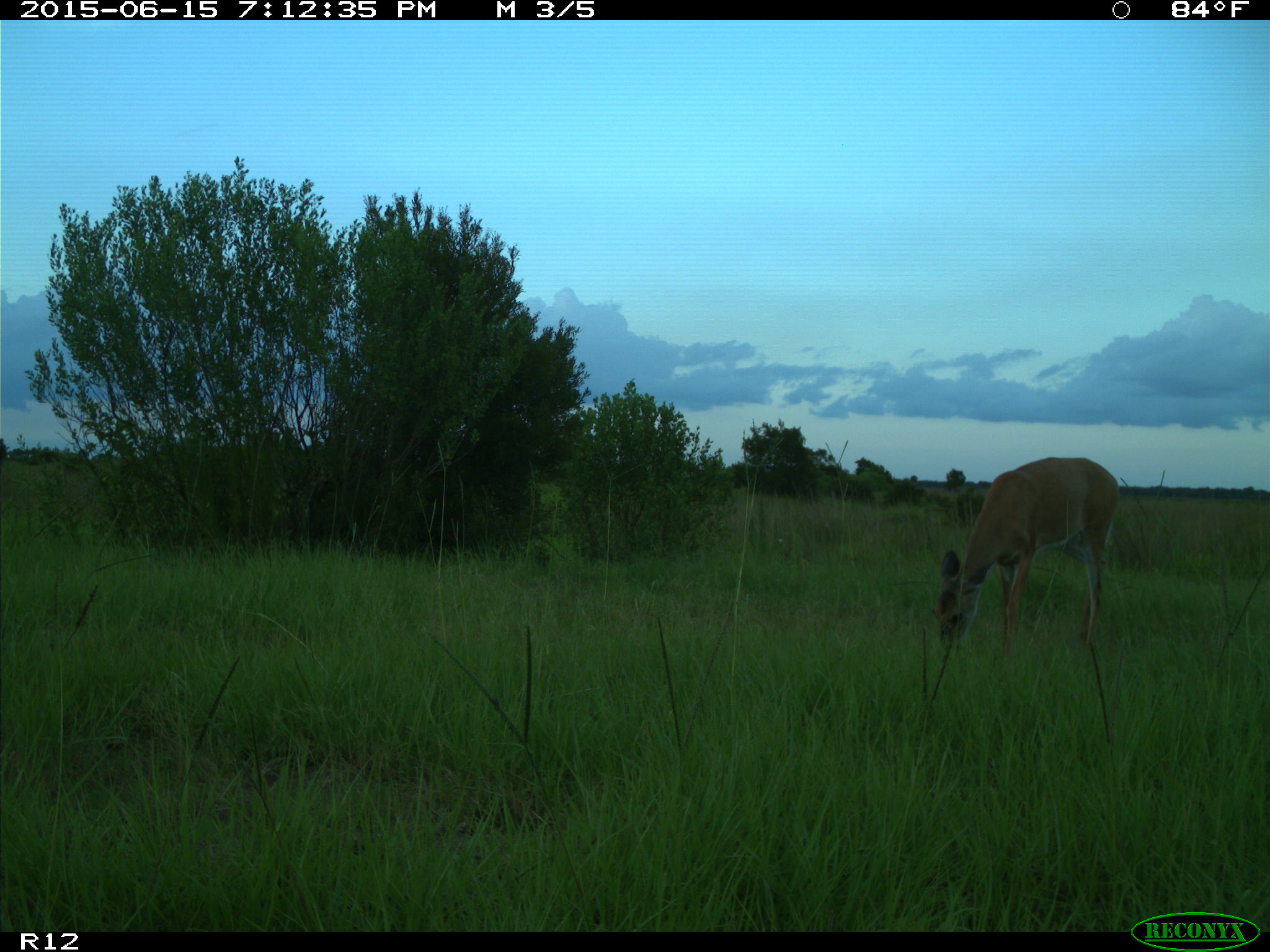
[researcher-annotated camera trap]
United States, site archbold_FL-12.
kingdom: Animalia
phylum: Chordata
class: Mammalia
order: Artiodactyla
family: Cervidae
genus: Odocoileus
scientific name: Odocoileus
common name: deer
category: unidentified deer